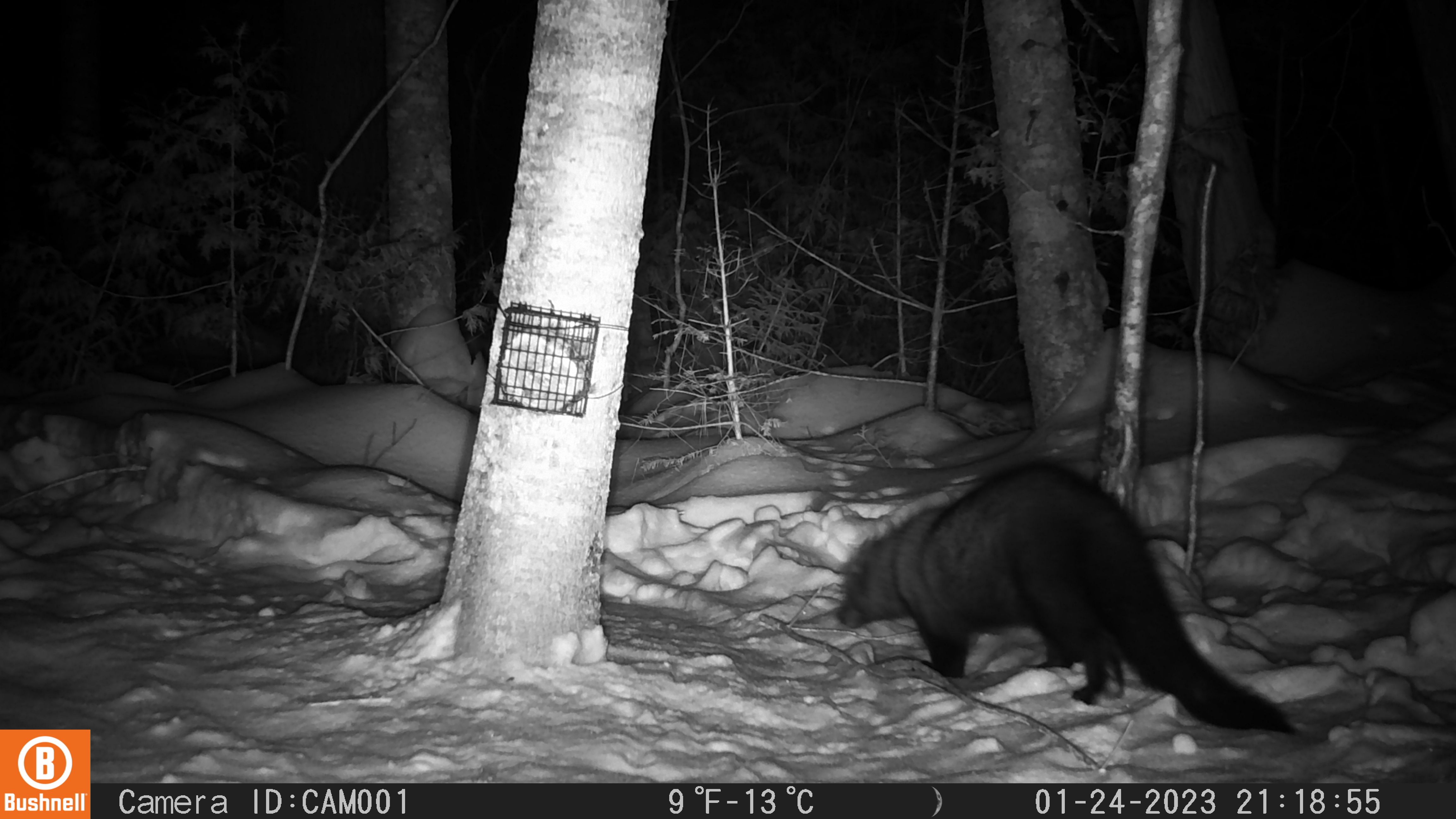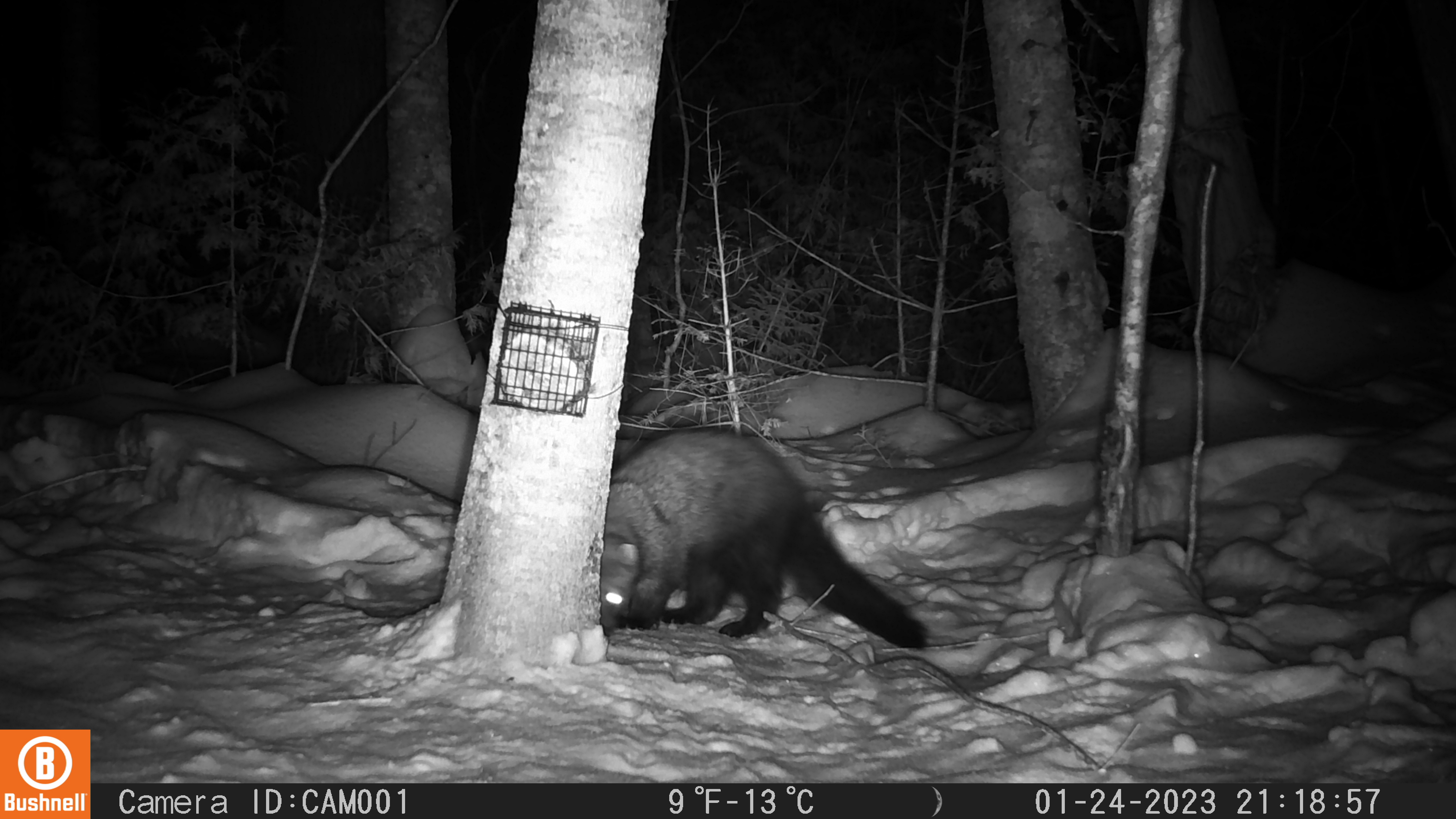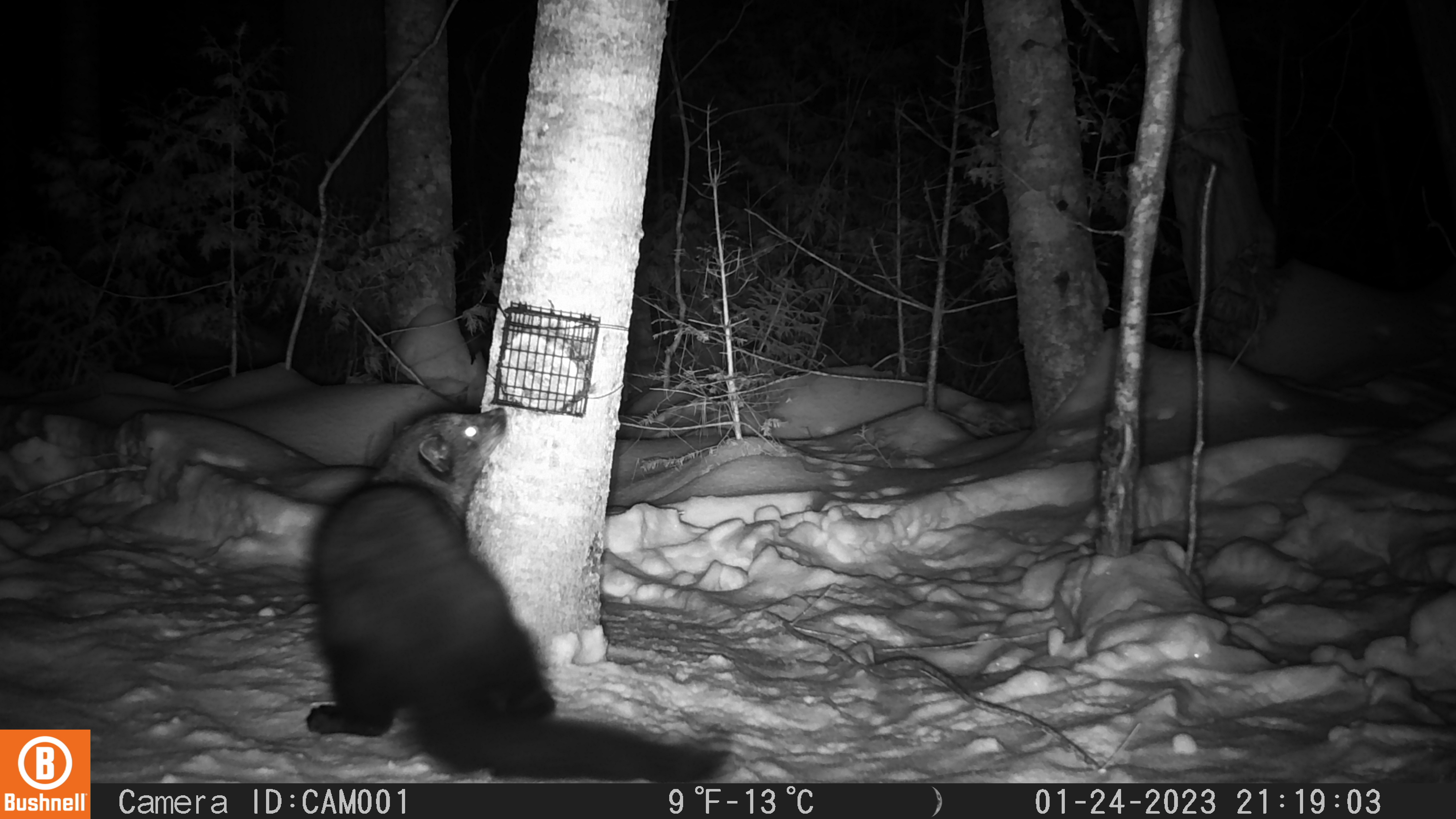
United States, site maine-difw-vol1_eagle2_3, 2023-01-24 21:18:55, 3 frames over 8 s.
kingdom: Animalia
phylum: Chordata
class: Mammalia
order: Carnivora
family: Mustelidae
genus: Pekania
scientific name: Pekania pennanti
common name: fisher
Fisher (Pekania pennanti).